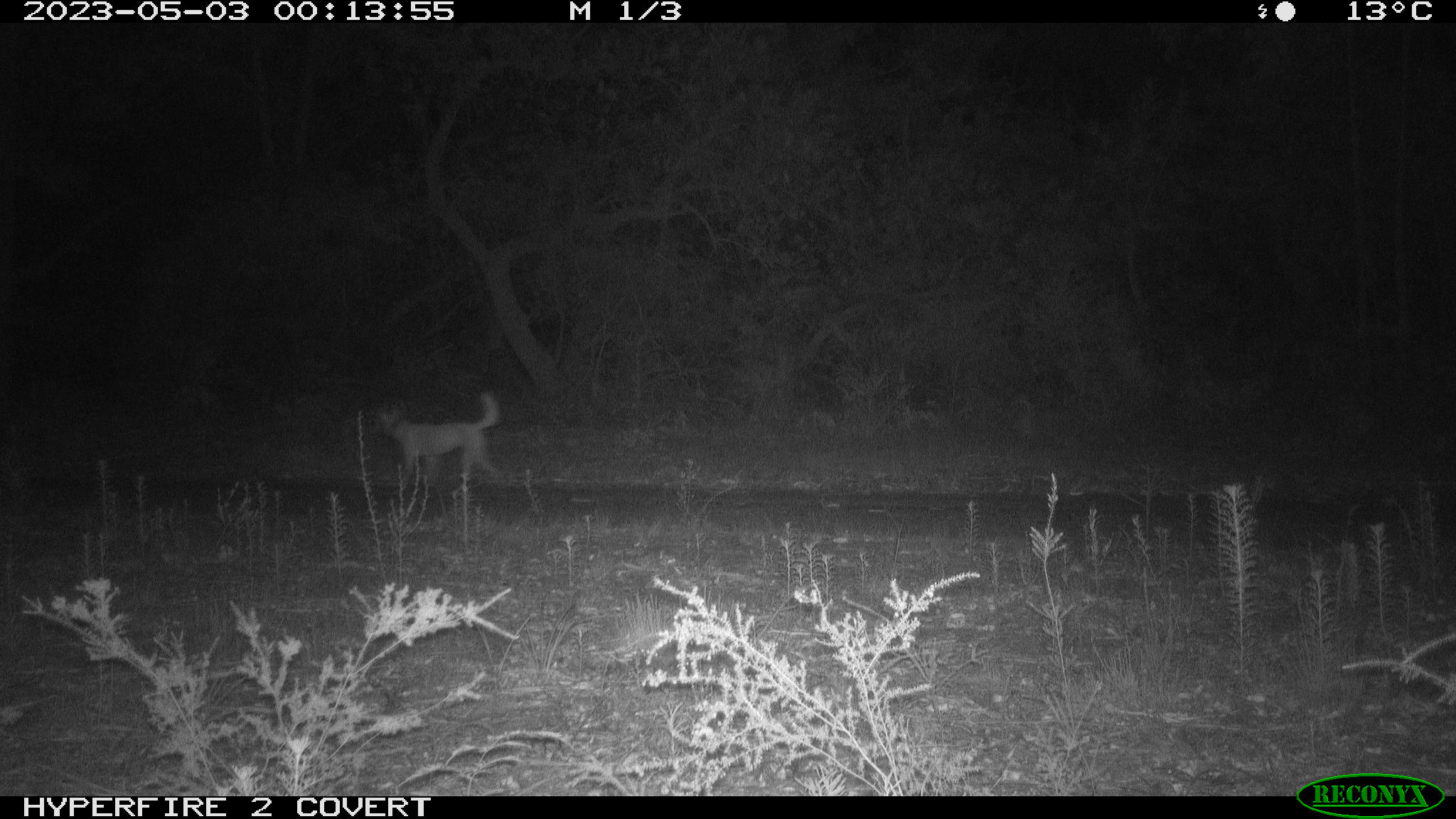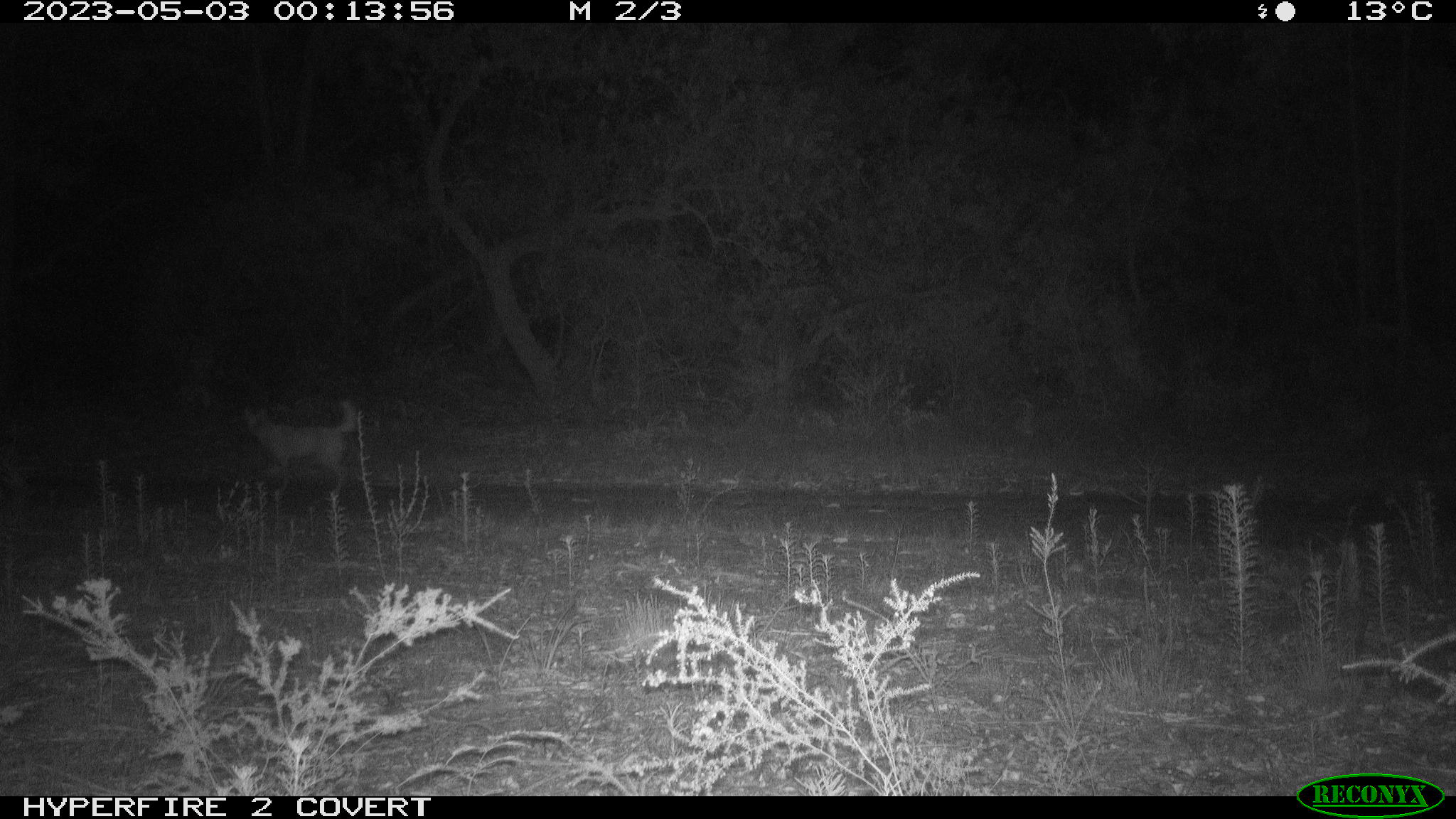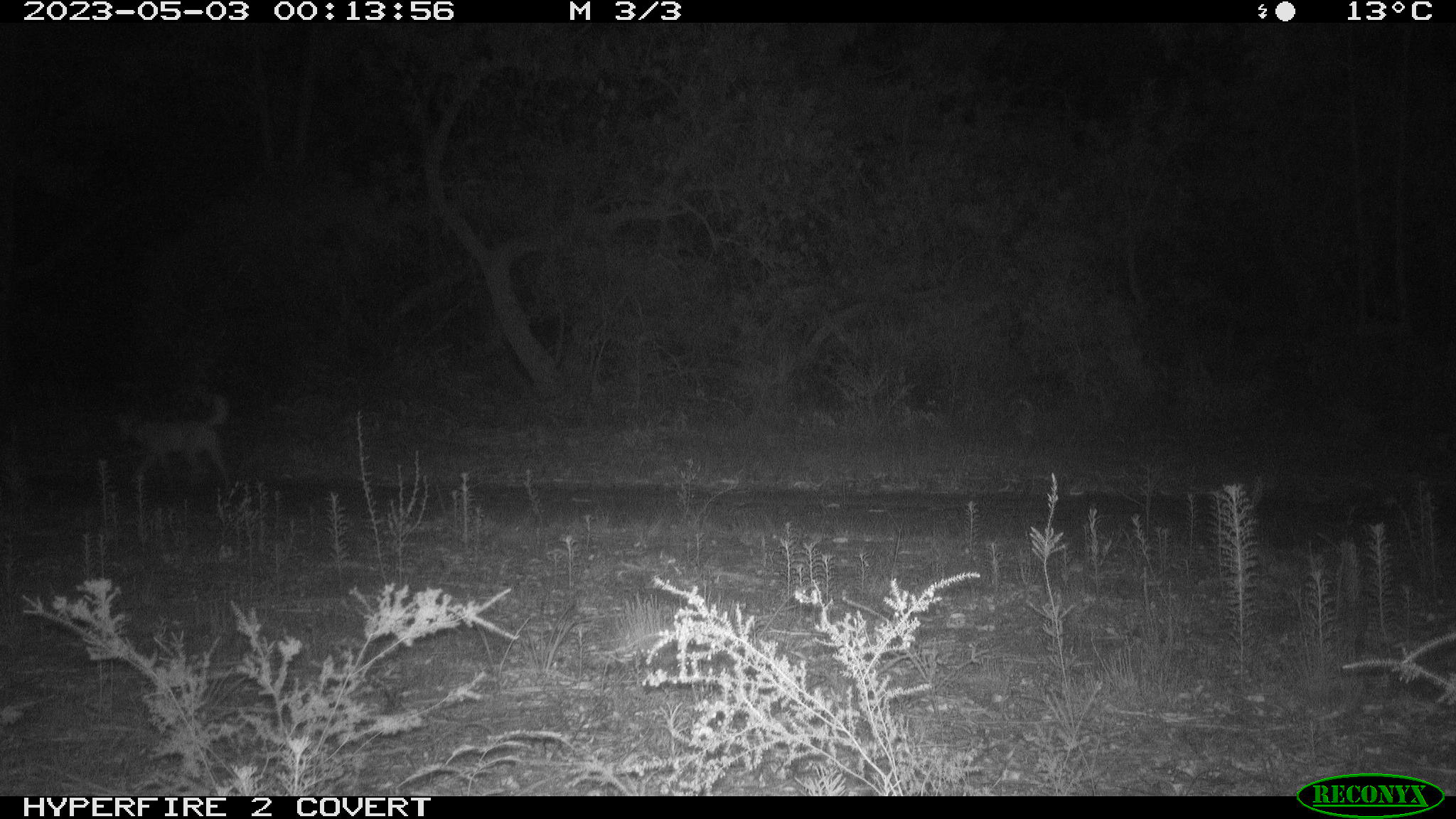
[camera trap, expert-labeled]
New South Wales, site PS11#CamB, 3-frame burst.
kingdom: Animalia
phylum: Chordata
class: Mammalia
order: Carnivora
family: Canidae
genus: Canis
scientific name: Canis familiaris dingo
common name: dingo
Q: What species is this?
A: Dingo (Canis familiaris dingo).